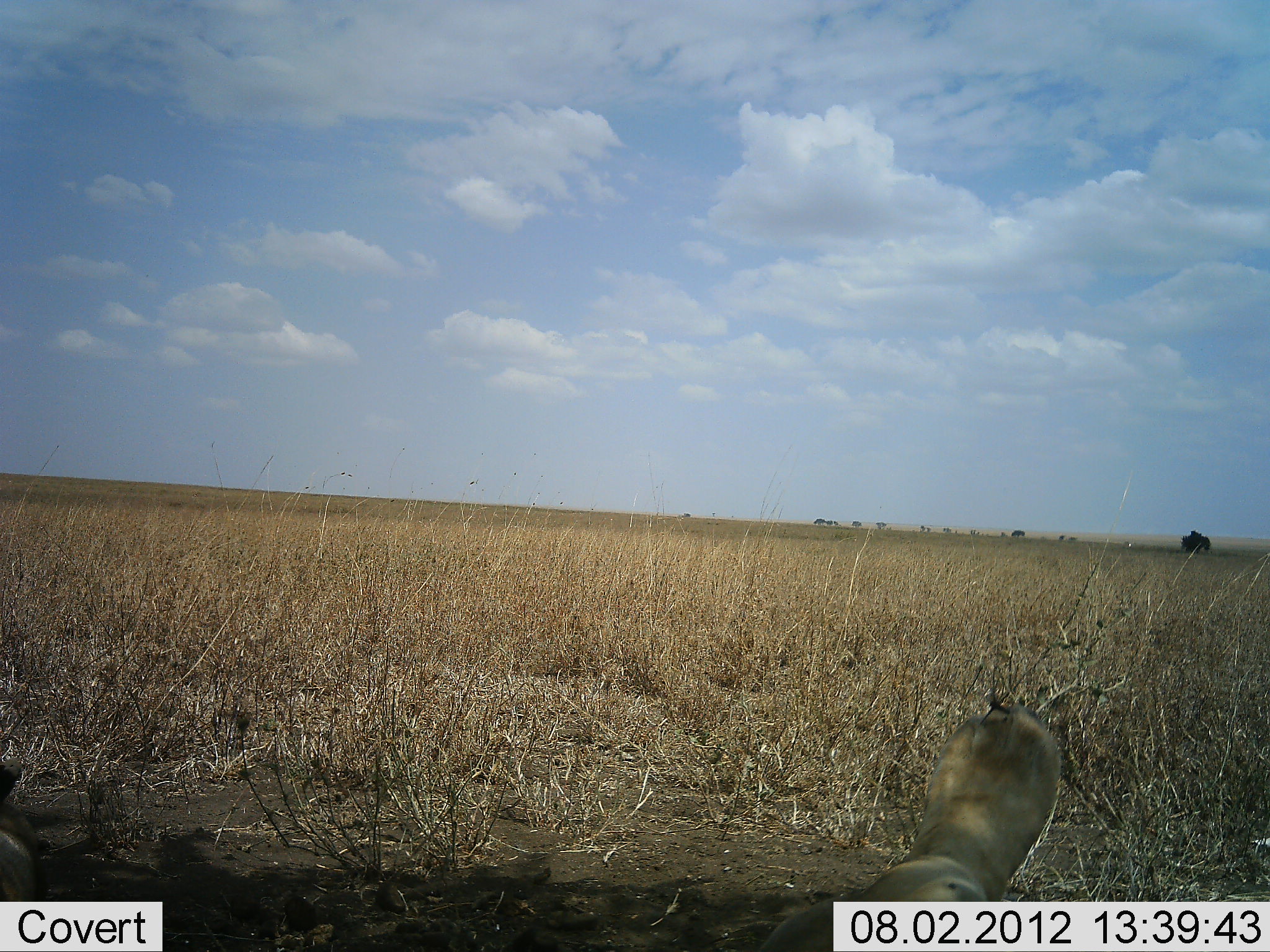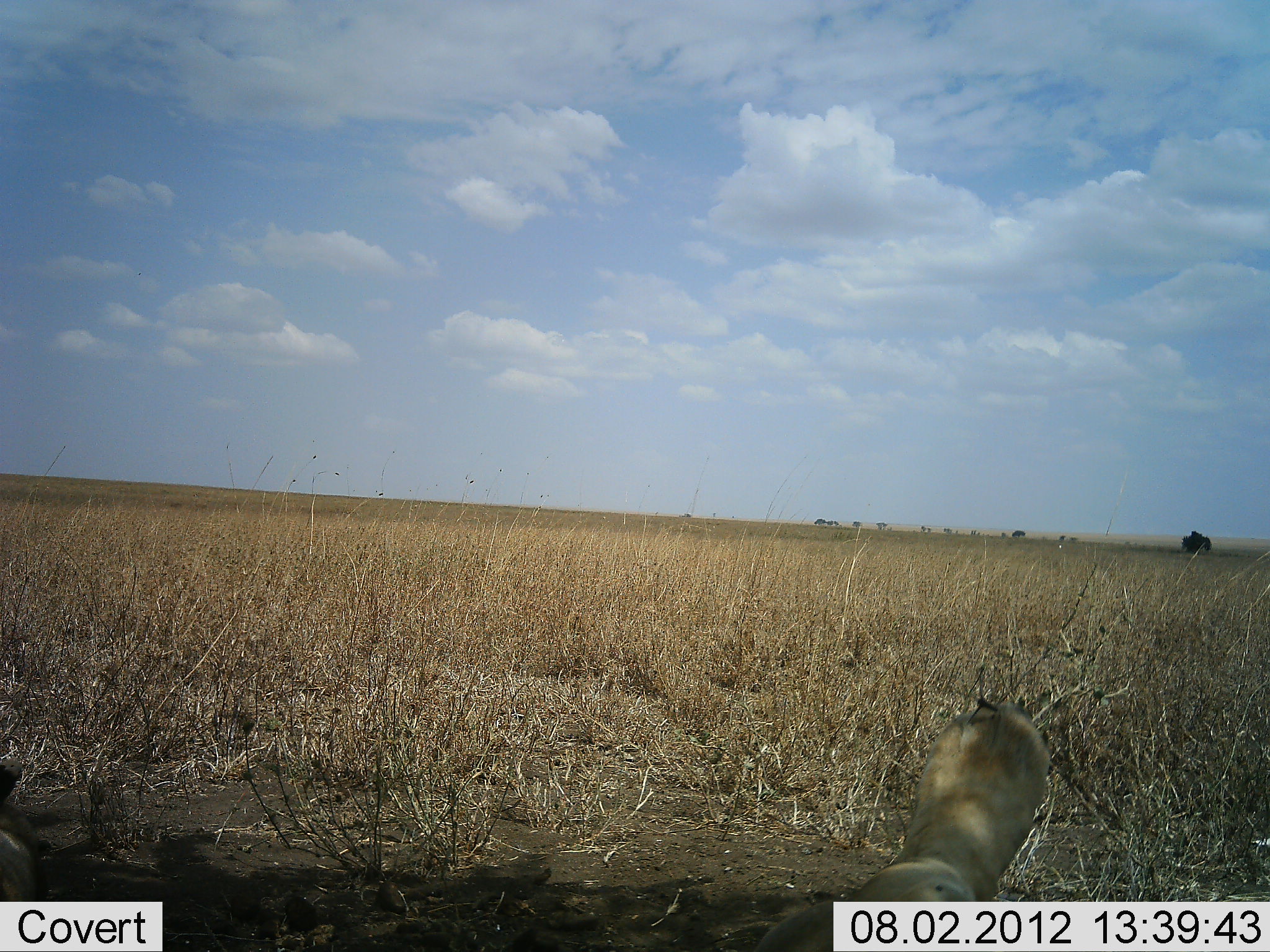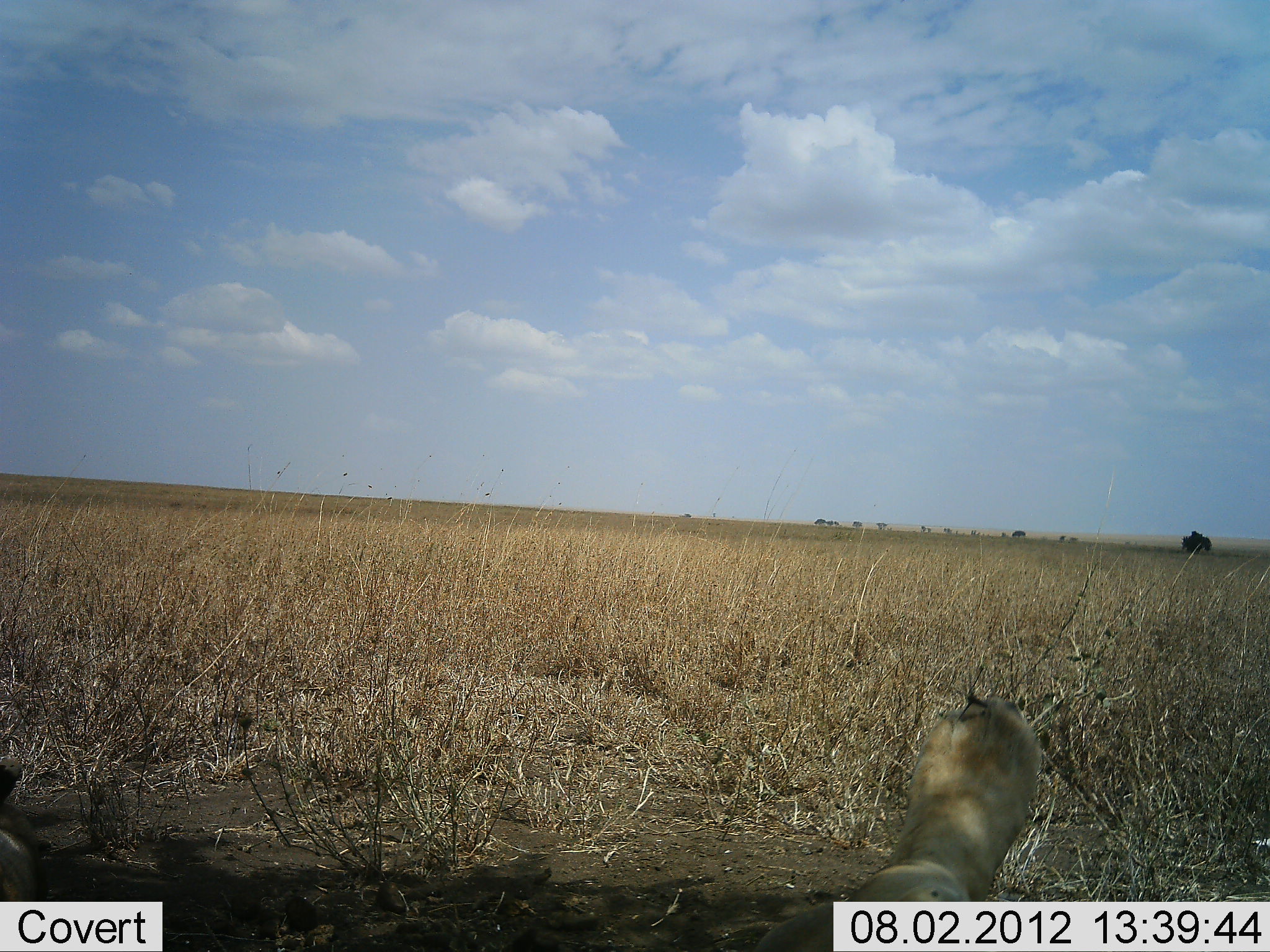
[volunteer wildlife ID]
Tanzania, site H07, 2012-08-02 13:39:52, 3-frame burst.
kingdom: Animalia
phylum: Chordata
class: Mammalia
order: Carnivora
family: Felidae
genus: Panthera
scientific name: Panthera leo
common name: lion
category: lionfemale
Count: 1.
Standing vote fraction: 0%.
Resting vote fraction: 100%.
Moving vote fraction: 0%.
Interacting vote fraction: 0%.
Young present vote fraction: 10%.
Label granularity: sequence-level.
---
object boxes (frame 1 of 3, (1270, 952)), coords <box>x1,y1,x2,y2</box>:
animal: <box>758,706,1064,952</box>; <box>1,761,45,952</box>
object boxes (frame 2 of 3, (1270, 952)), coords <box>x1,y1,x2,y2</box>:
animal: <box>758,700,1054,952</box>; <box>1,755,63,952</box>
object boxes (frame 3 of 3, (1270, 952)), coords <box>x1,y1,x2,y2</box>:
animal: <box>757,696,1040,952</box>; <box>0,757,65,951</box>